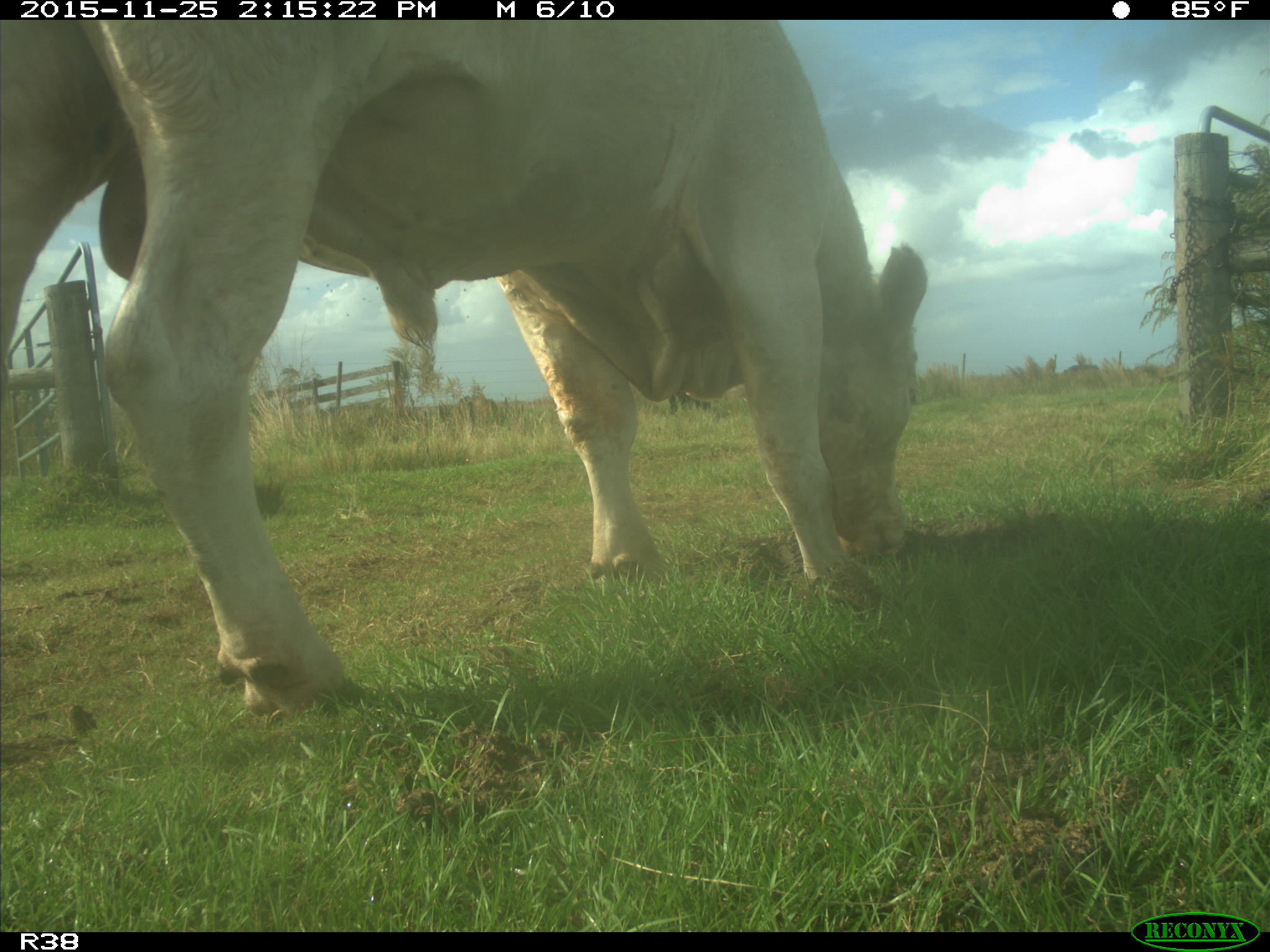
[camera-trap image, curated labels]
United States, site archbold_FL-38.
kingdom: Animalia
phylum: Chordata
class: Mammalia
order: Artiodactyla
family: Bovidae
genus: Bos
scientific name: Bos taurus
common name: domestic cow